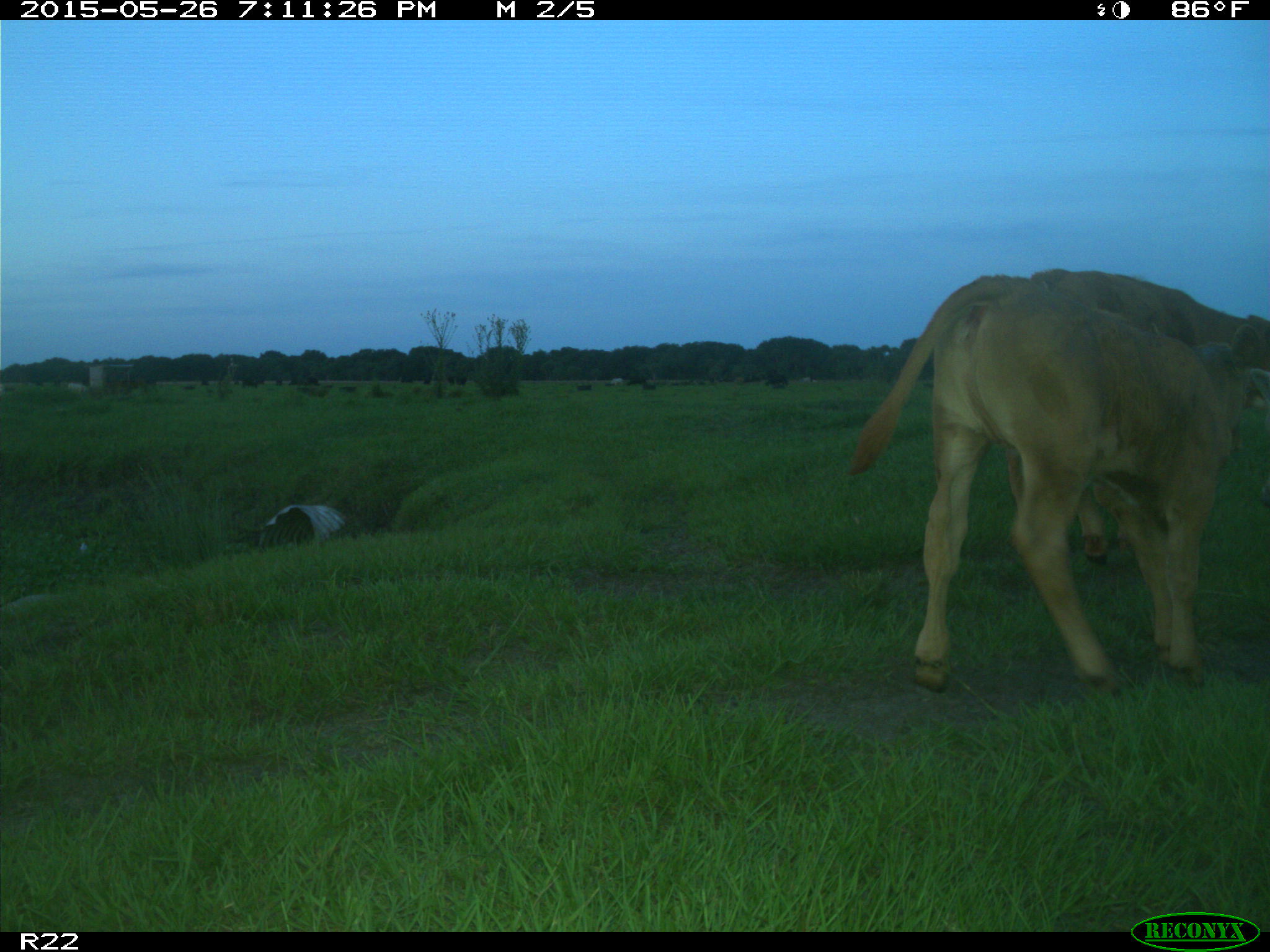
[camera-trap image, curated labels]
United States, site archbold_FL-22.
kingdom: Animalia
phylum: Chordata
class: Mammalia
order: Artiodactyla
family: Bovidae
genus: Bos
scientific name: Bos taurus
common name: domestic cow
Bos taurus (domestic cow).